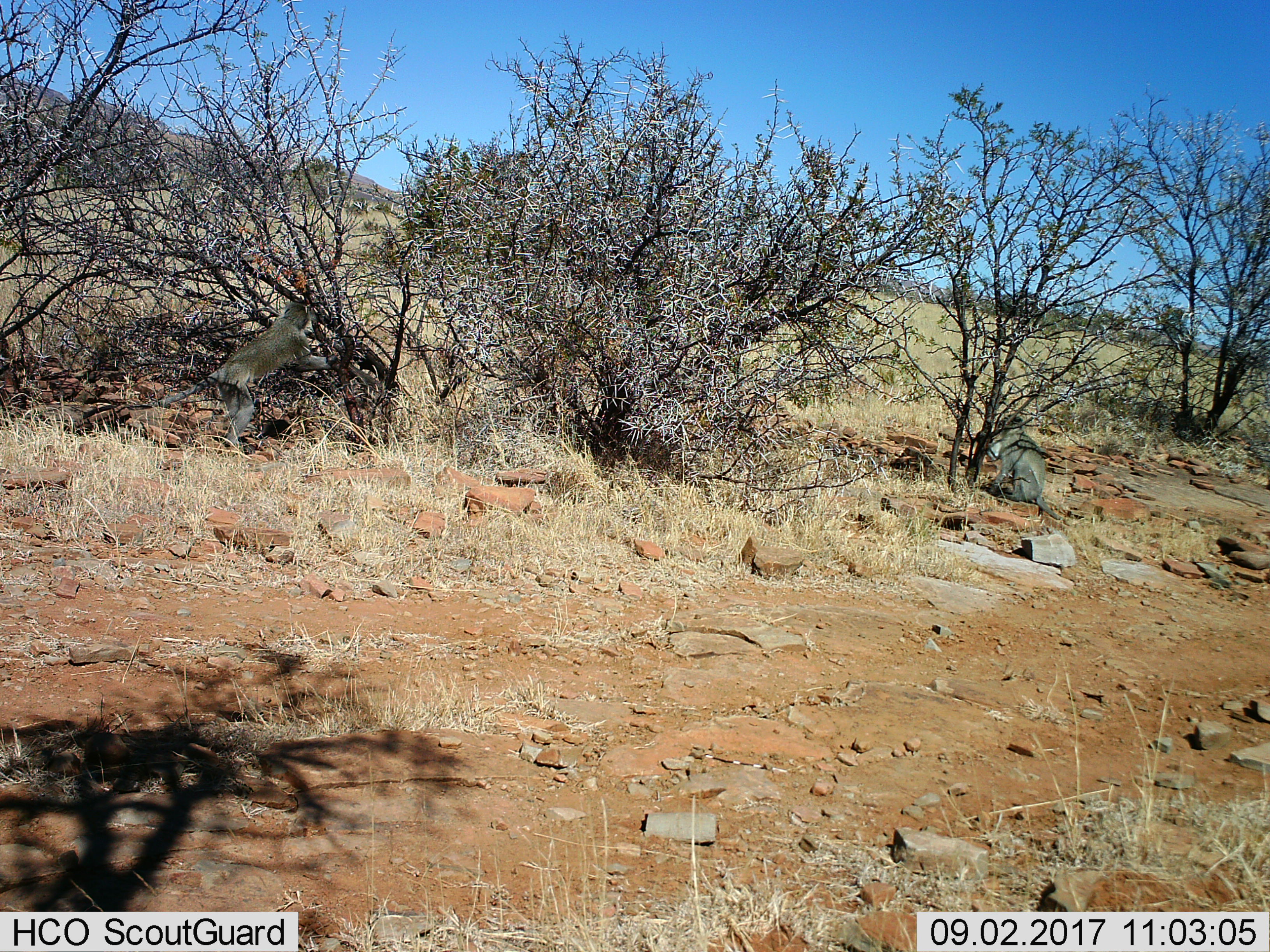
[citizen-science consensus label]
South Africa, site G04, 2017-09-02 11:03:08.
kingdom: Animalia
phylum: Chordata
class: Mammalia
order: Primates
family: Cercopithecidae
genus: Chlorocebus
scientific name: Chlorocebus pygerythrus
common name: vervet monkey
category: monkeyvervet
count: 2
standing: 33%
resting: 67%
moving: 50%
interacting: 0%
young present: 0%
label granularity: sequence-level